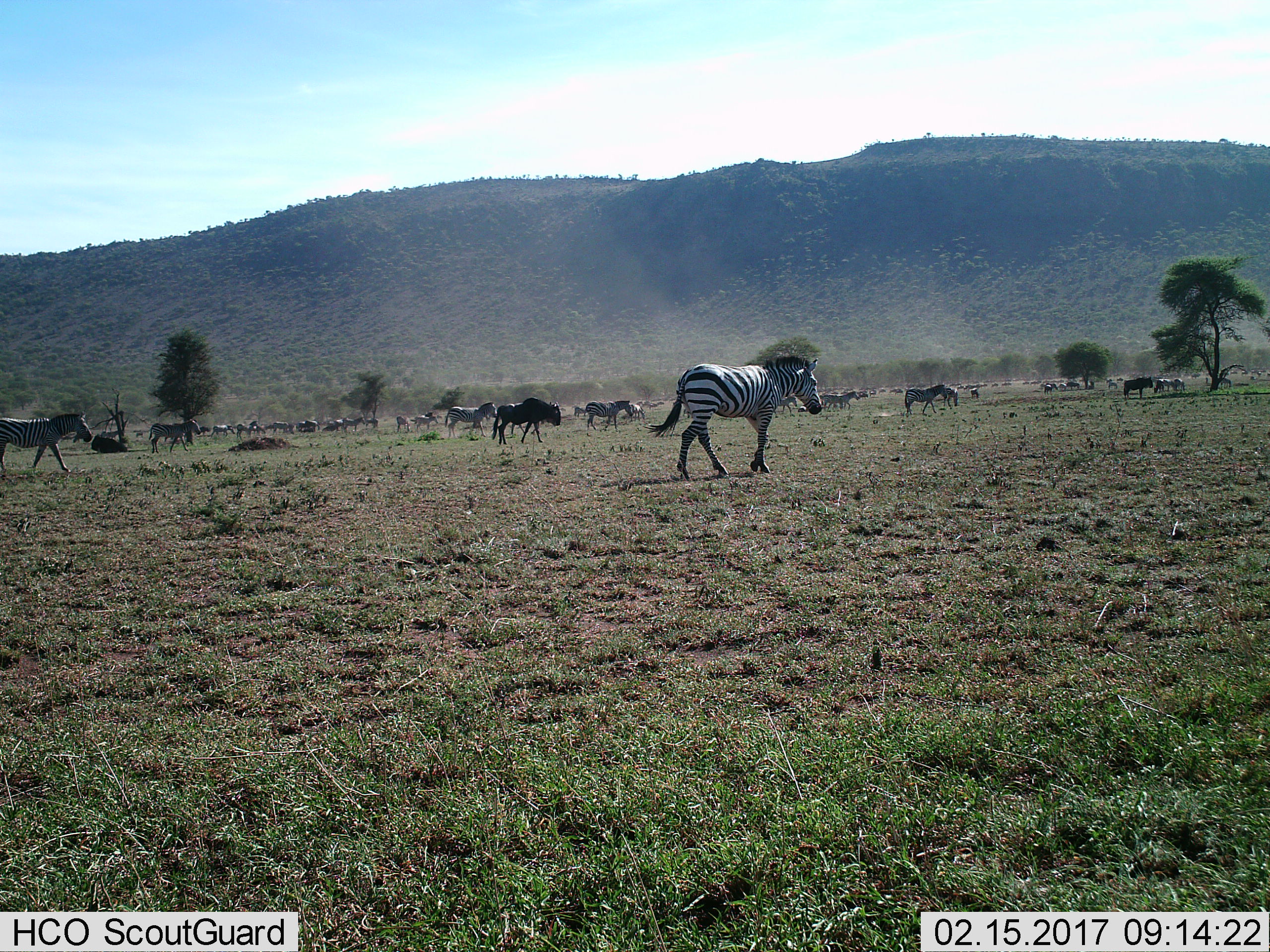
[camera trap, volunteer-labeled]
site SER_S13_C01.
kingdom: Animalia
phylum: Chordata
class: Mammalia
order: Artiodactyla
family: Bovidae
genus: Connochaetes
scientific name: Connochaetes taurinus taurinus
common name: blue wildebeest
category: wildebeestblue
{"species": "wildebeestblue (blue wildebeest) (Connochaetes taurinus taurinus)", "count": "3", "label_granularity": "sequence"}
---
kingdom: Animalia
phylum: Chordata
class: Mammalia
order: Perissodactyla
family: Equidae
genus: Equus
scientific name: Equus quagga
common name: plains zebra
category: zebraplains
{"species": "zebraplains (plains zebra) (Equus quagga)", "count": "11-50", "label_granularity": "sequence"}